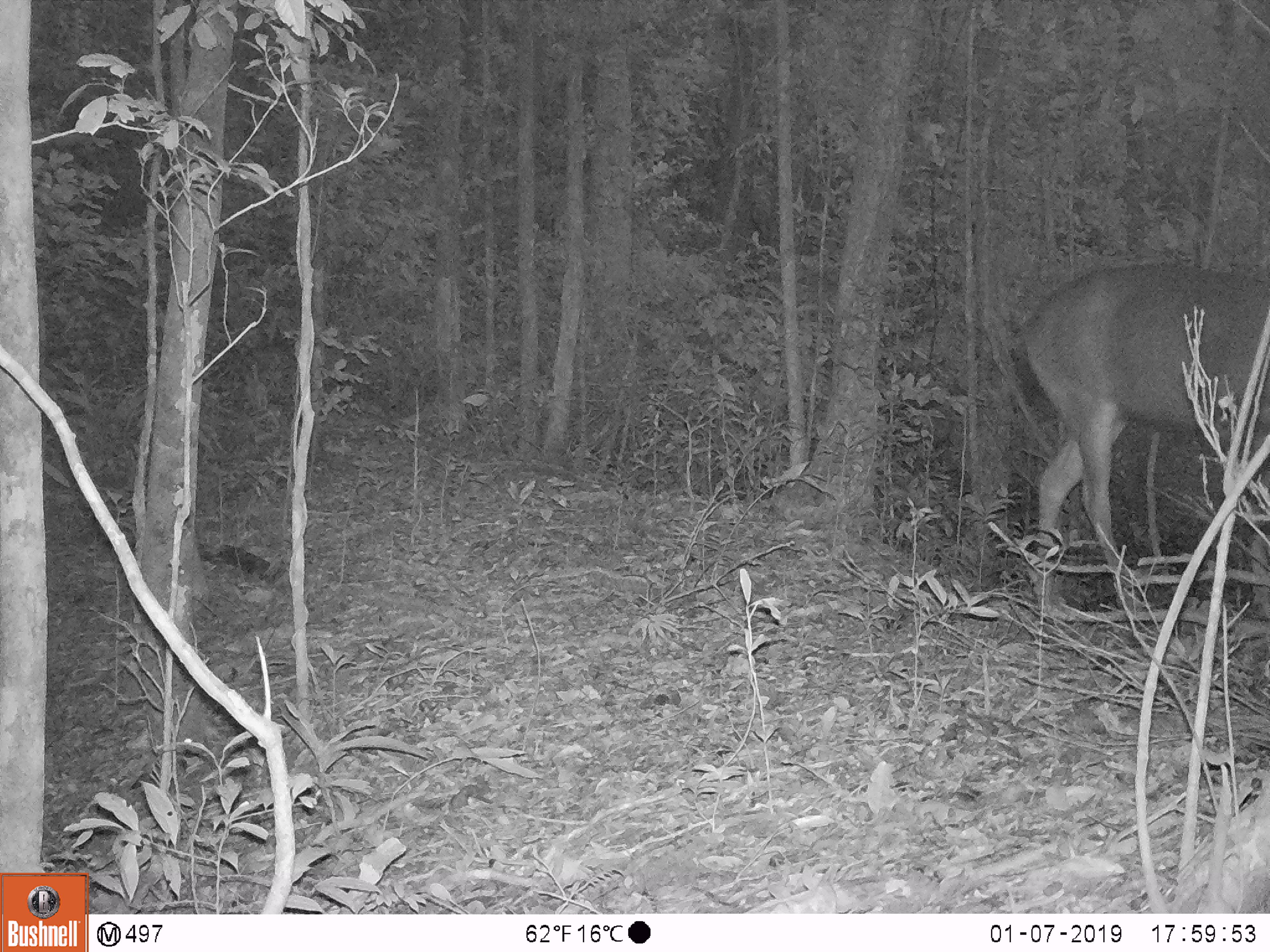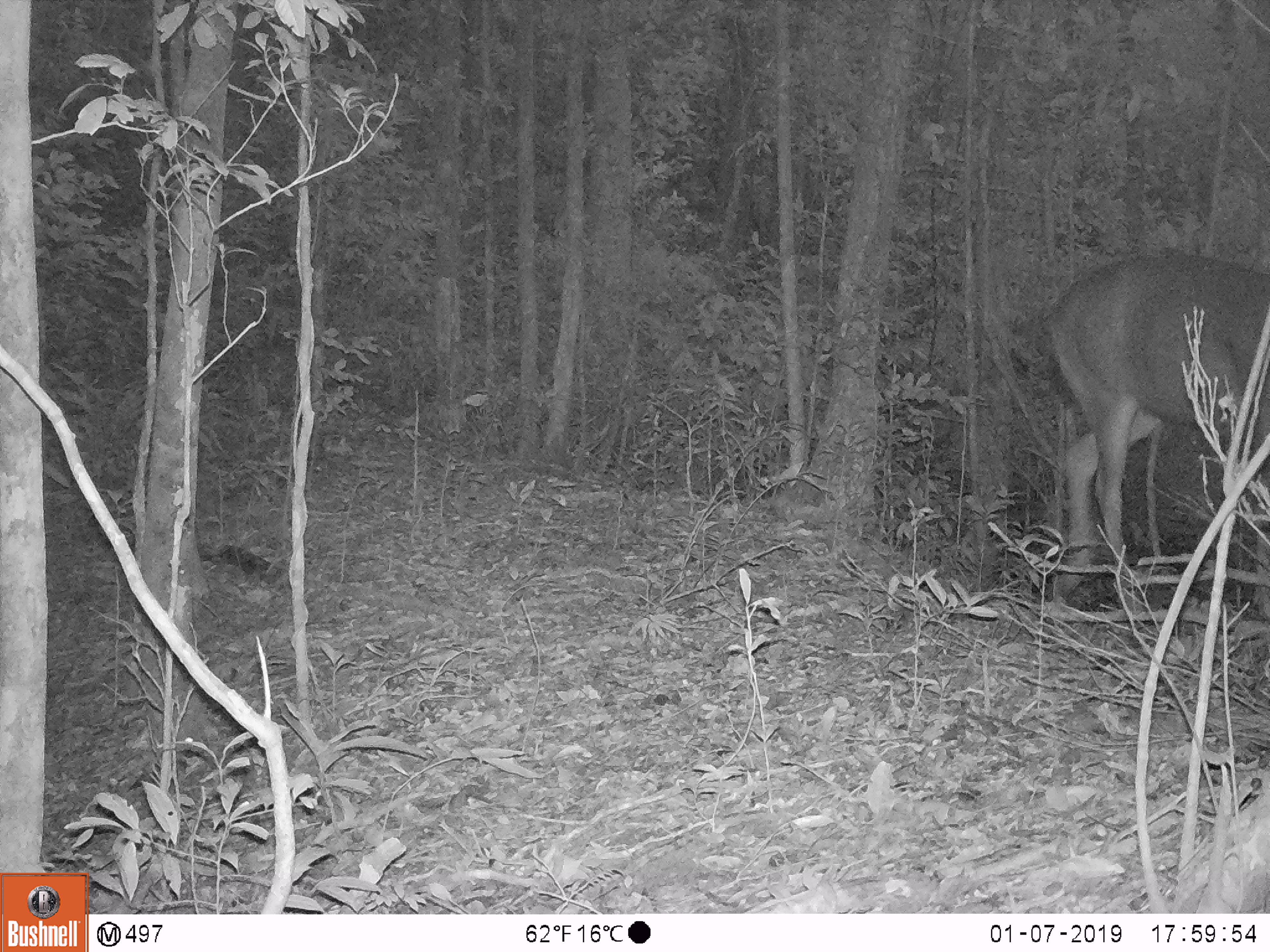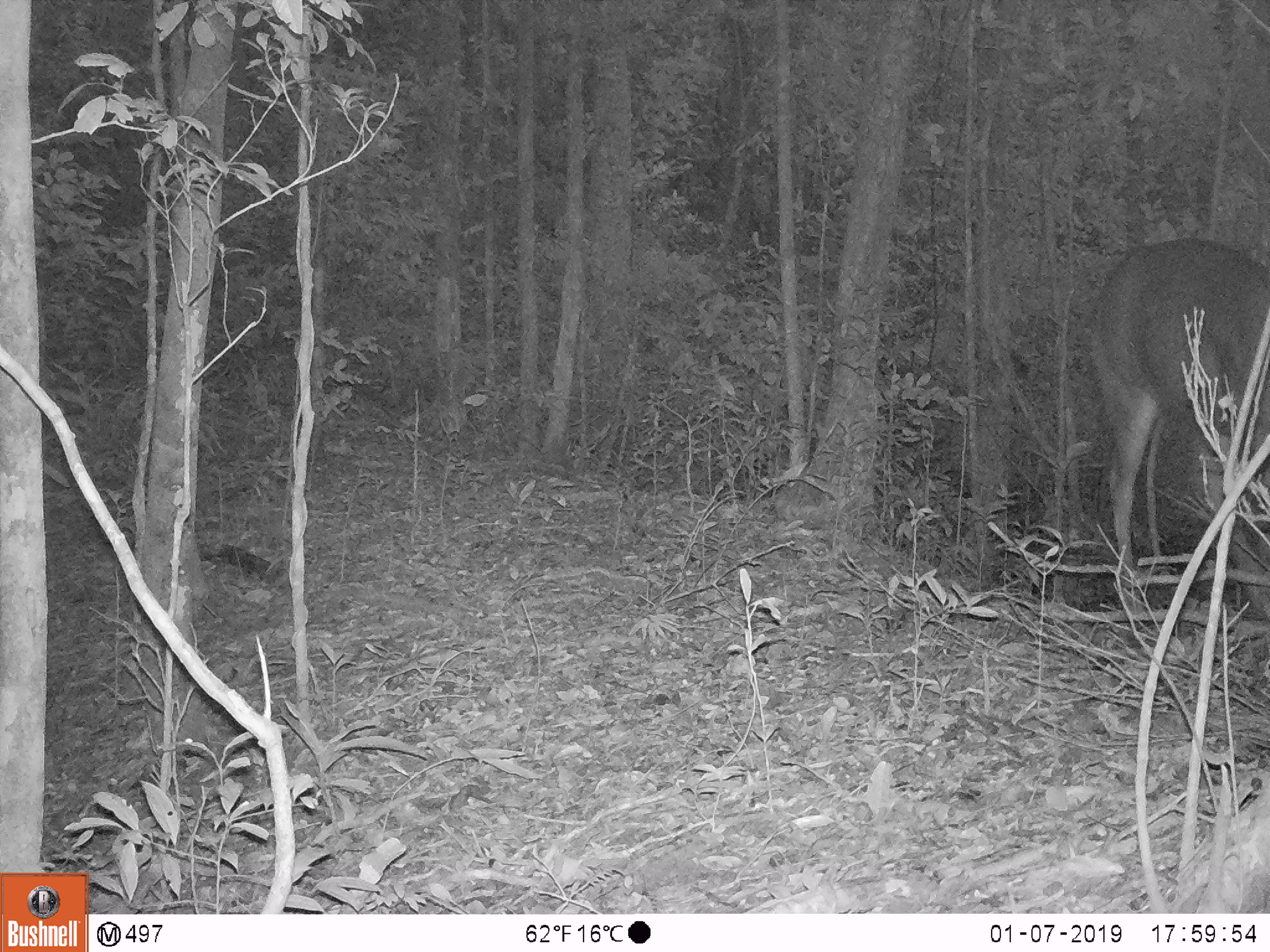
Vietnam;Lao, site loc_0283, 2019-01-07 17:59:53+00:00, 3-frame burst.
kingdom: Animalia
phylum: Chordata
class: Mammalia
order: Artiodactyla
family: Cervidae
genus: Rusa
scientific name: Rusa unicolor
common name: sambar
Sambar (Rusa unicolor). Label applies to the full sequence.